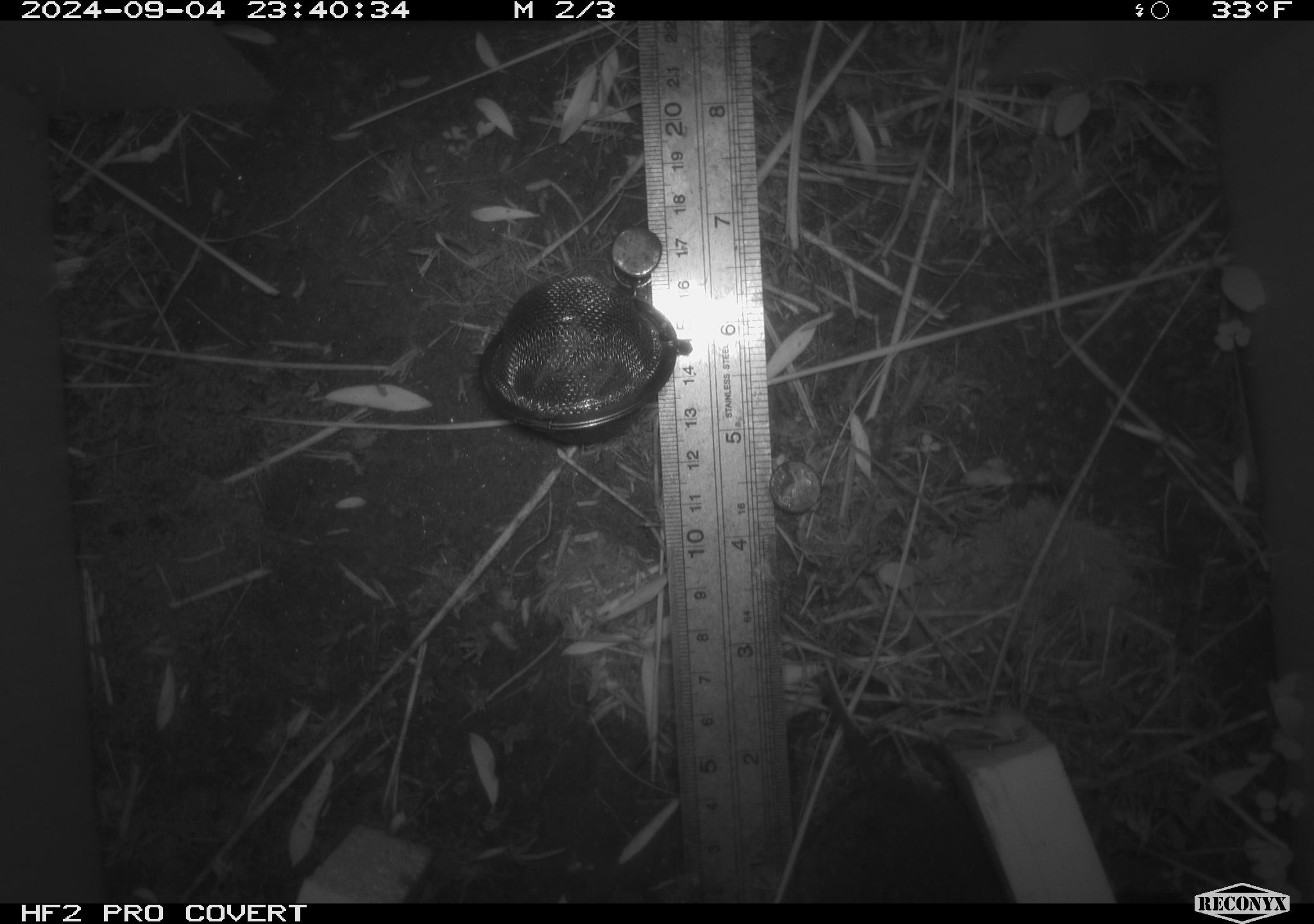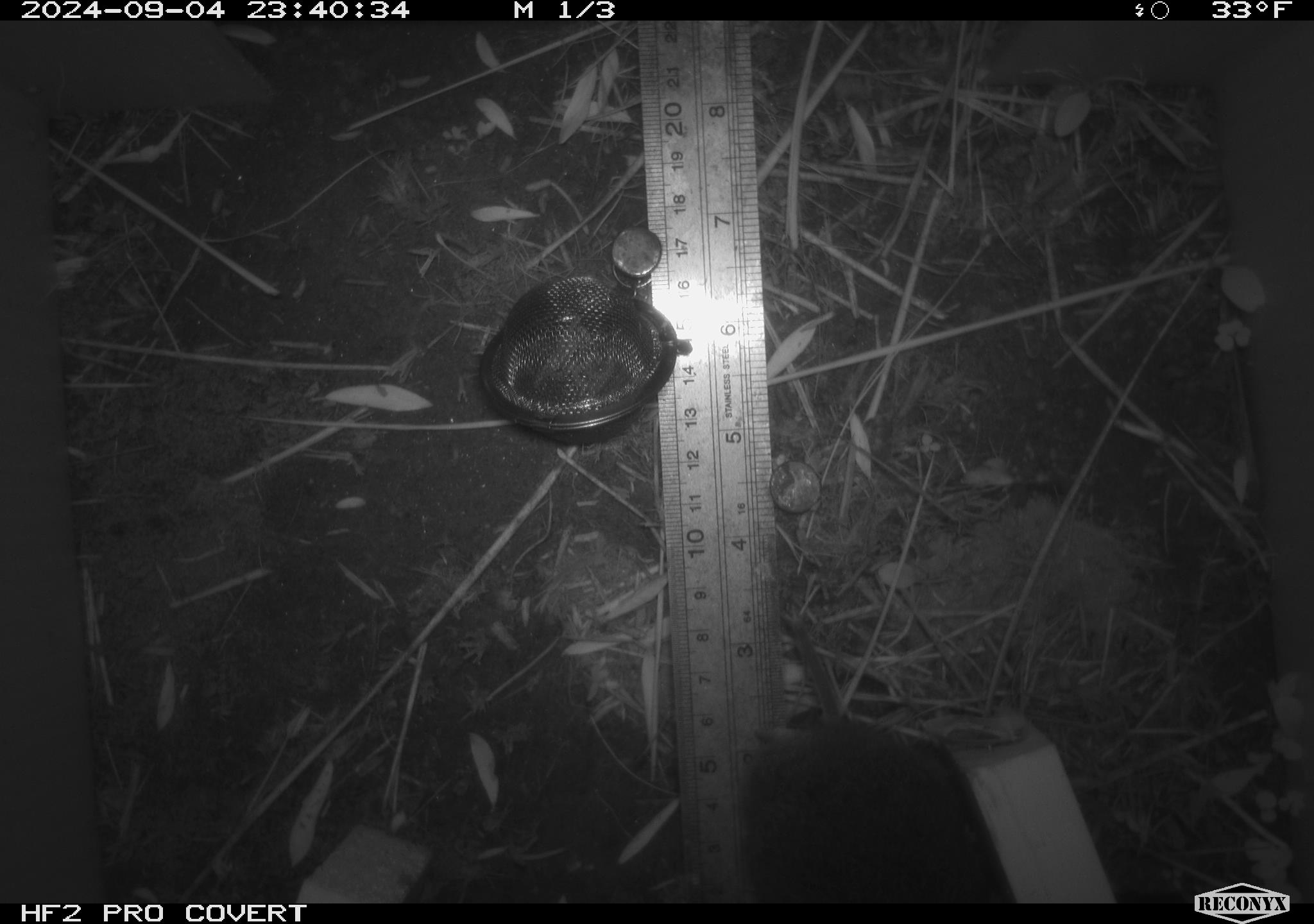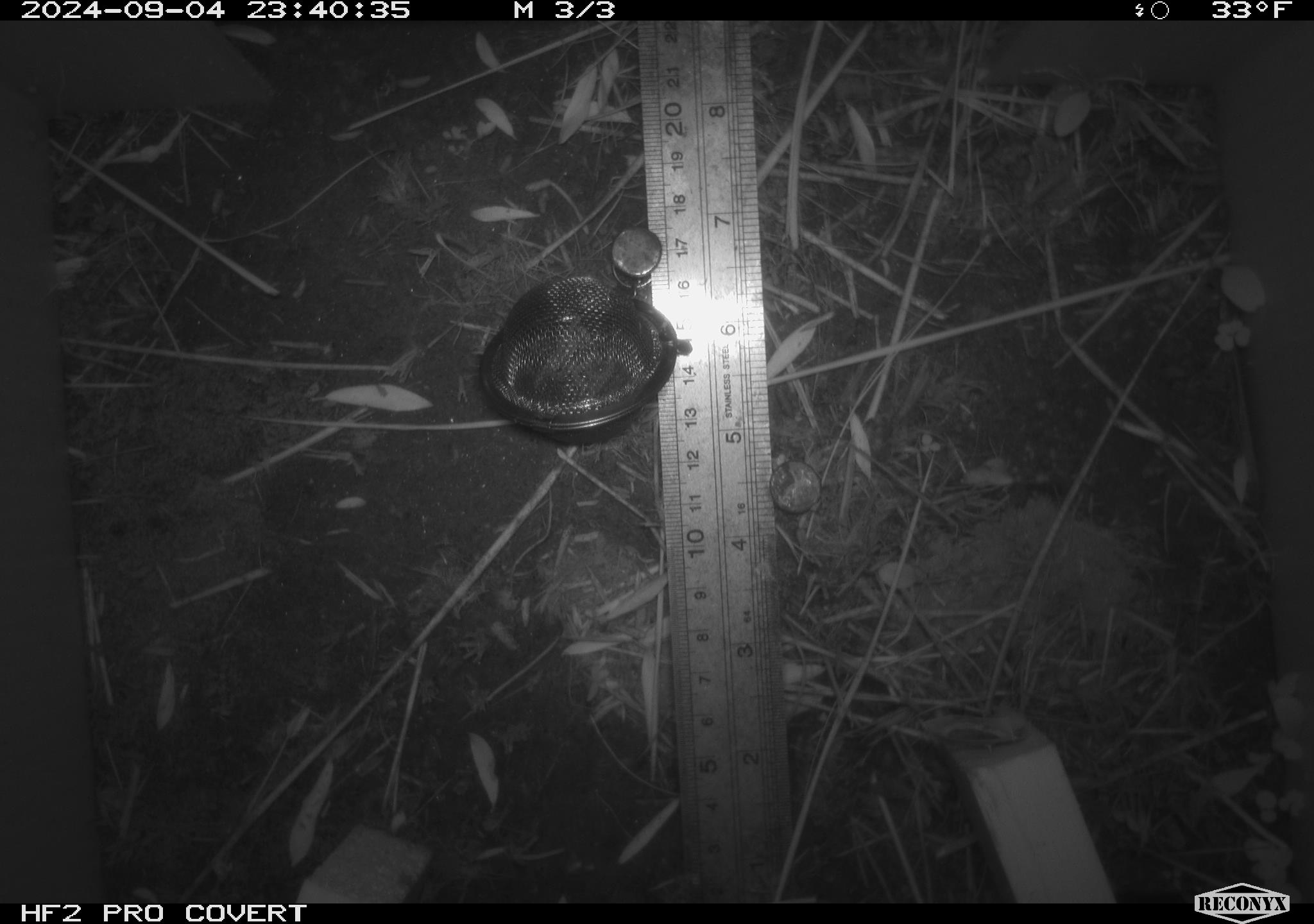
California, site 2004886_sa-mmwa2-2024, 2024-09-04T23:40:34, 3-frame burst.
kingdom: Animalia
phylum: Chordata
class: Mammalia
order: Rodentia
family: Cricetidae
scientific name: Arvicolinae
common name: voles, lemmings, and muskrats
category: arvicolinae subfamily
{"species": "arvicolinae subfamily (voles, lemmings, and muskrats) (Arvicolinae)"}